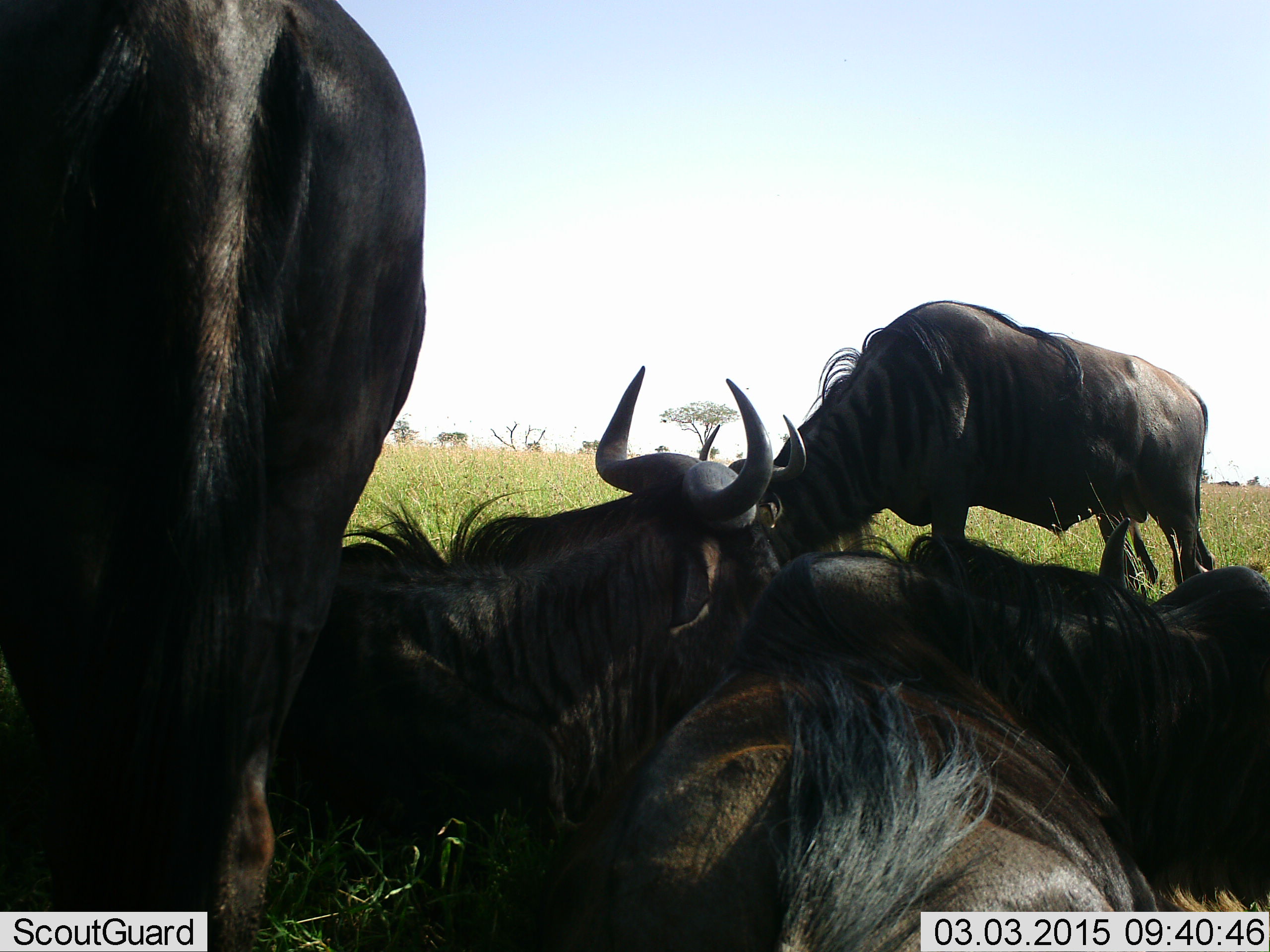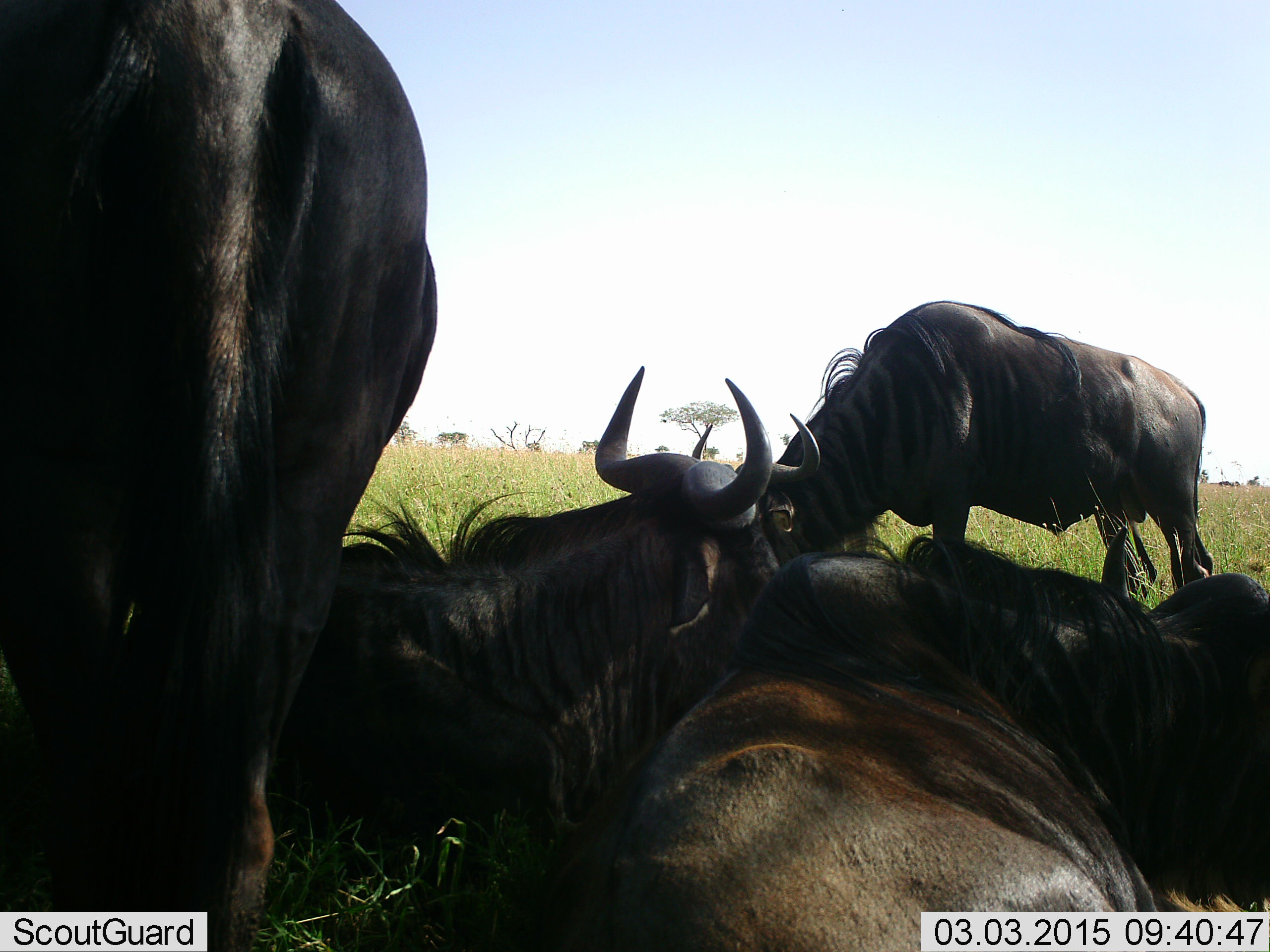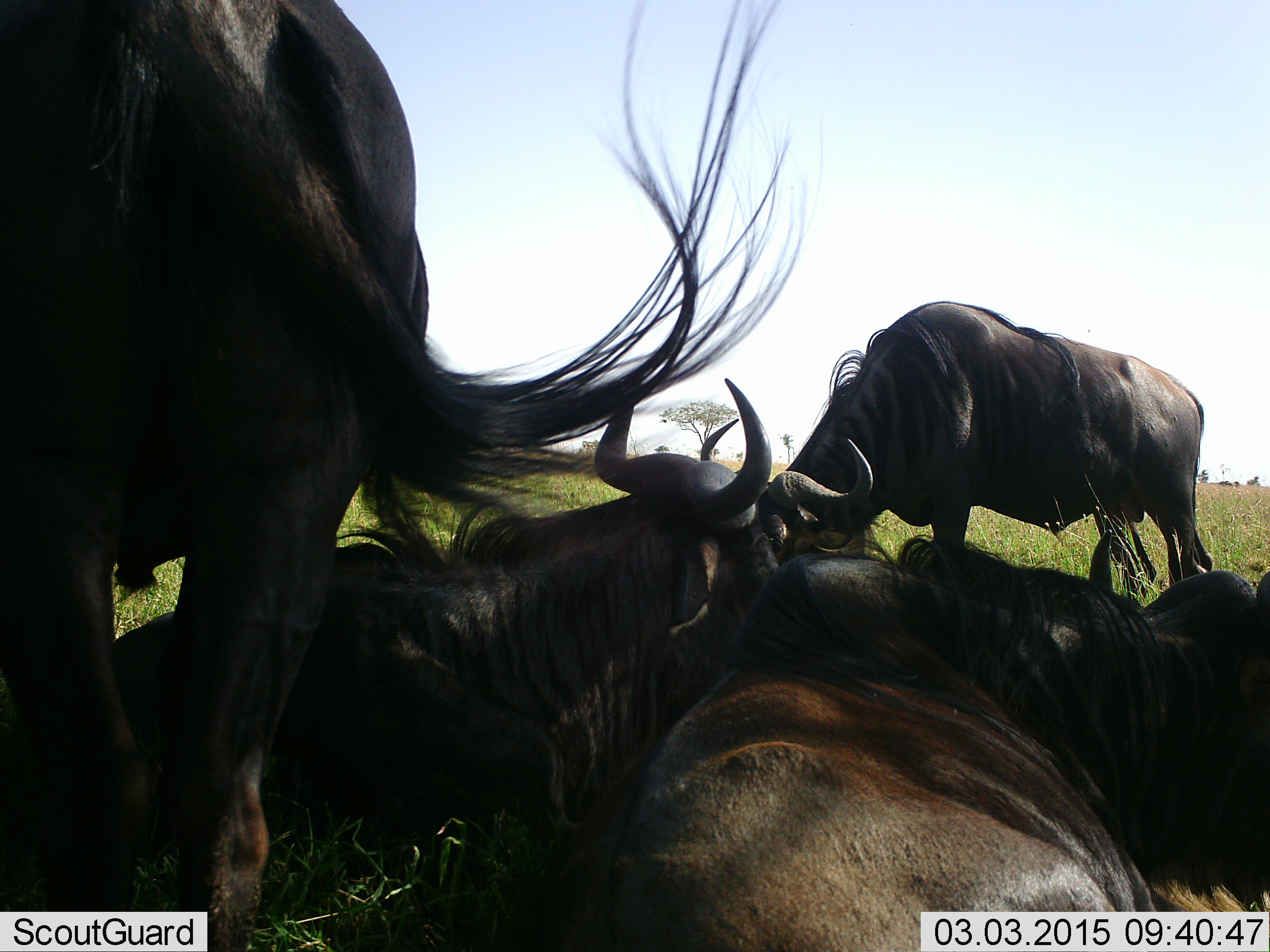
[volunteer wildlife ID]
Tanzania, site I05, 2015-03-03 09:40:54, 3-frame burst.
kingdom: Animalia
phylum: Chordata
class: Mammalia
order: Artiodactyla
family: Bovidae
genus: Connochaetes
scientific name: Connochaetes taurinus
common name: blue wildebeest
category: wildebeest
Wildebeest (blue wildebeest) (Connochaetes taurinus), count 5. Behavior (volunteer vote fractions): standing 60%, resting 100%, moving 0%, interacting 0%. Young present (vote fraction): 0%. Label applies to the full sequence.